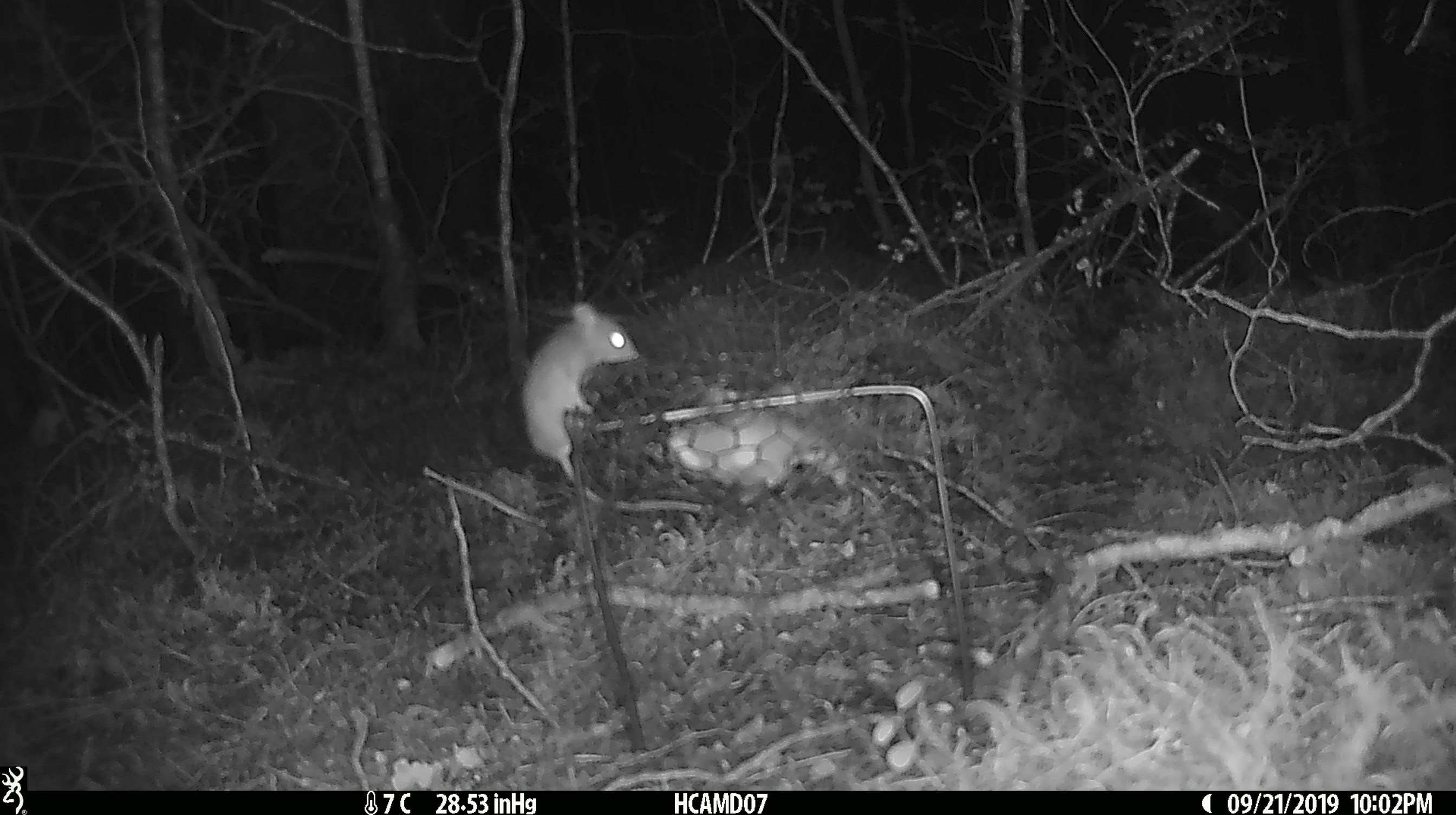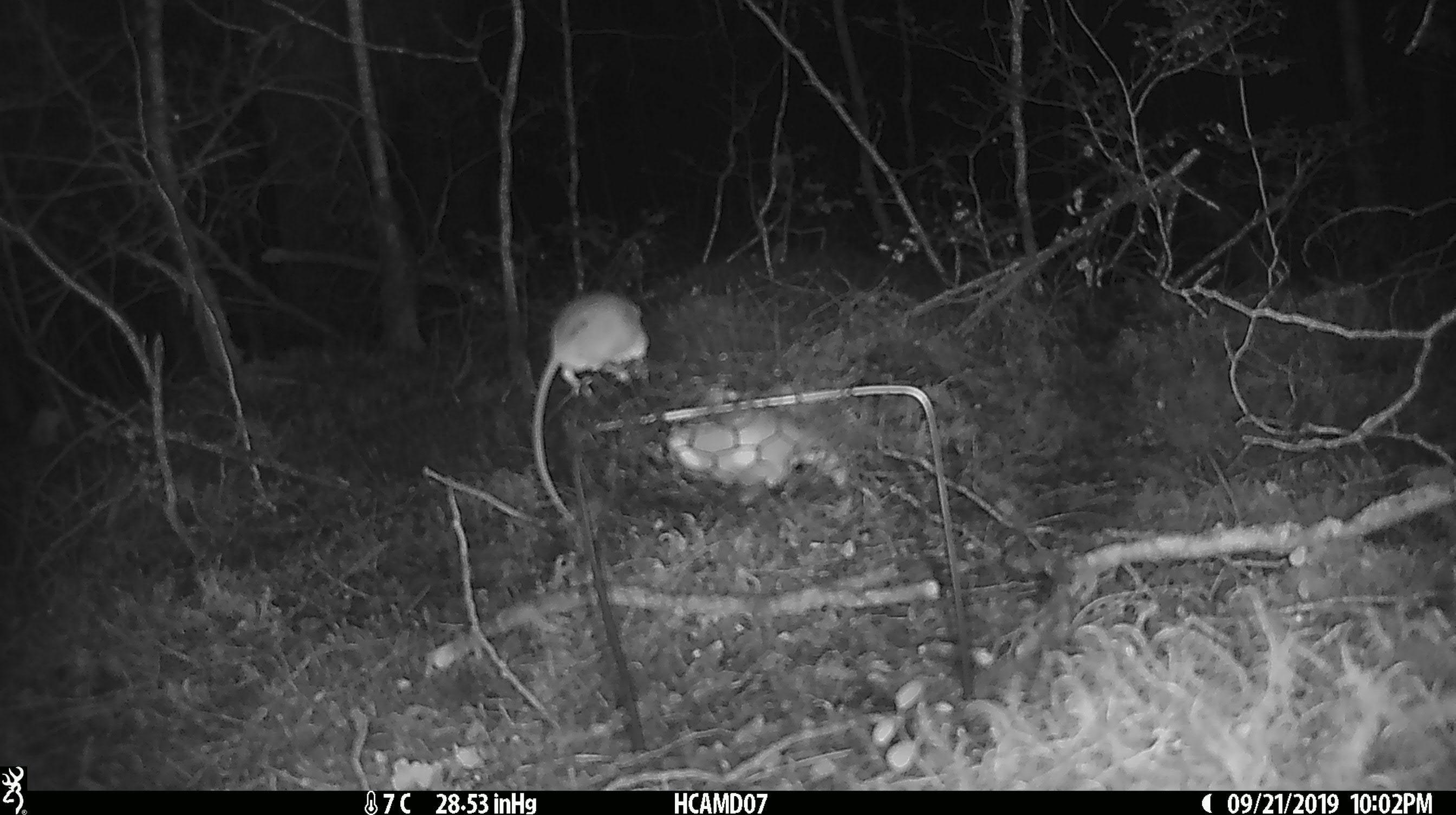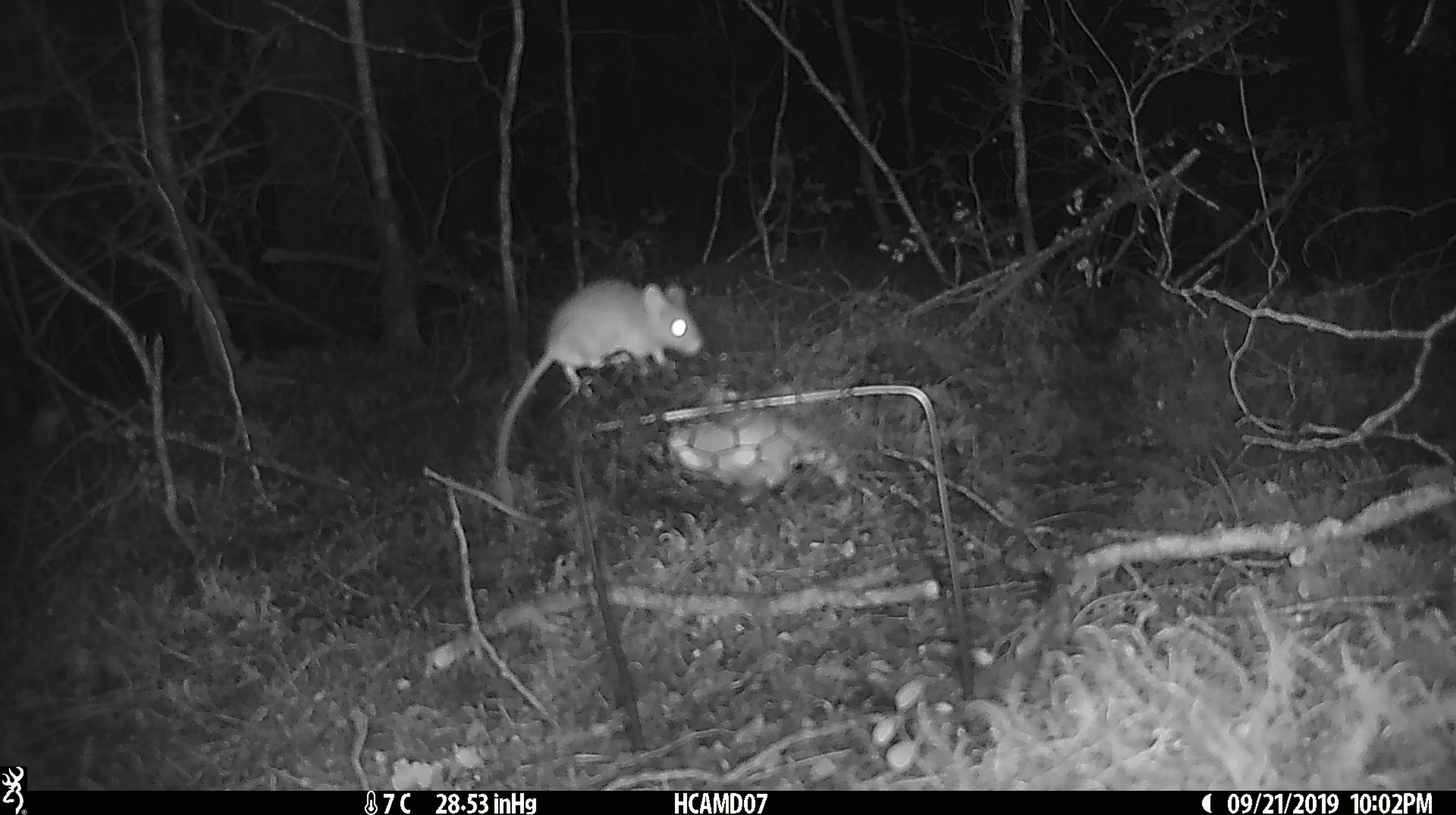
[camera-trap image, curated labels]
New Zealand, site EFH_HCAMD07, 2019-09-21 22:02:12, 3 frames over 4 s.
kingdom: Animalia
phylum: Chordata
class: Mammalia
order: Rodentia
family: Muridae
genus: Mus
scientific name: Mus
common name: mouse